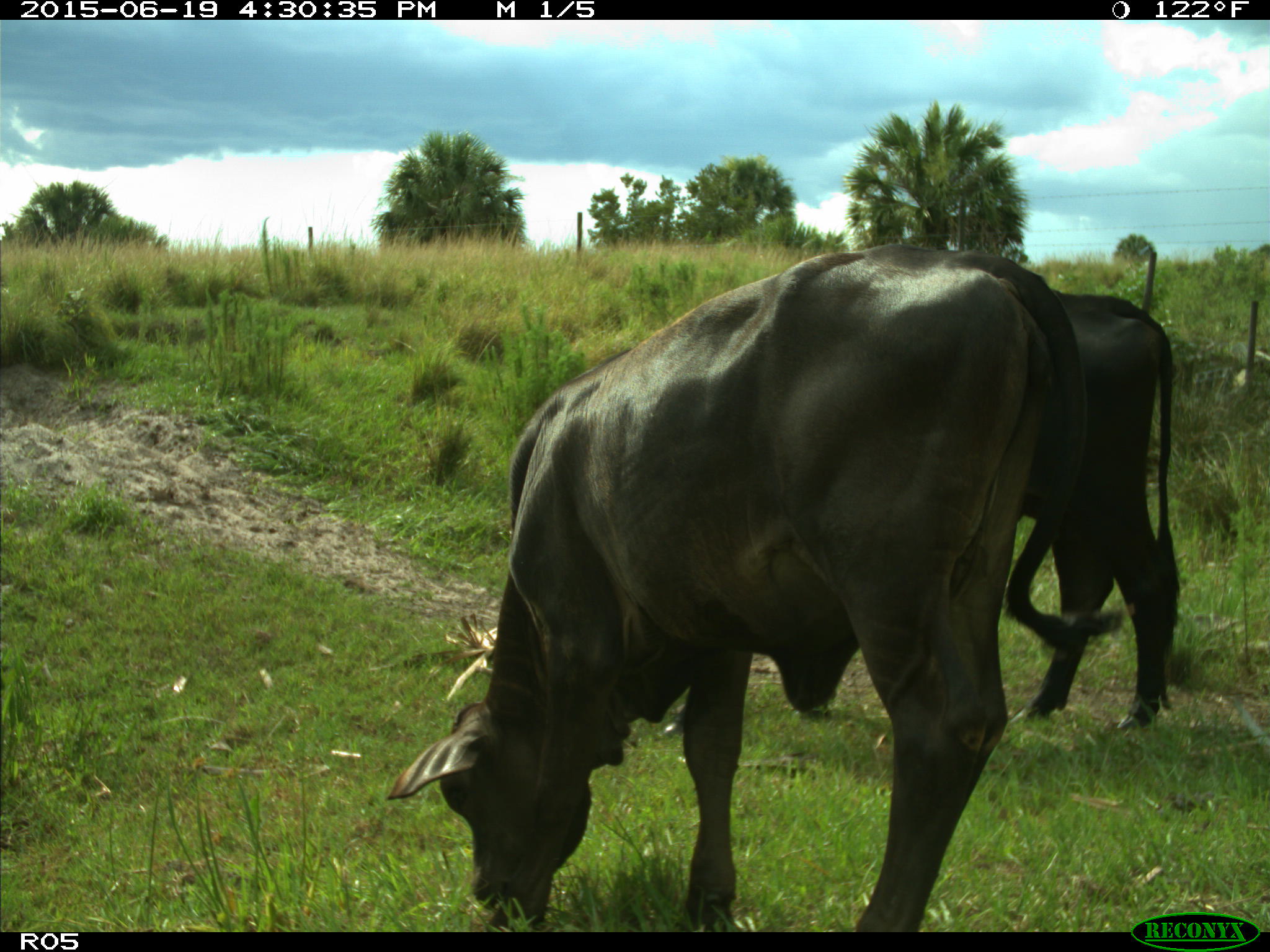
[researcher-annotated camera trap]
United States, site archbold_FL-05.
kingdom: Animalia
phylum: Chordata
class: Mammalia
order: Artiodactyla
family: Bovidae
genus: Bos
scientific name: Bos taurus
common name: domestic cow